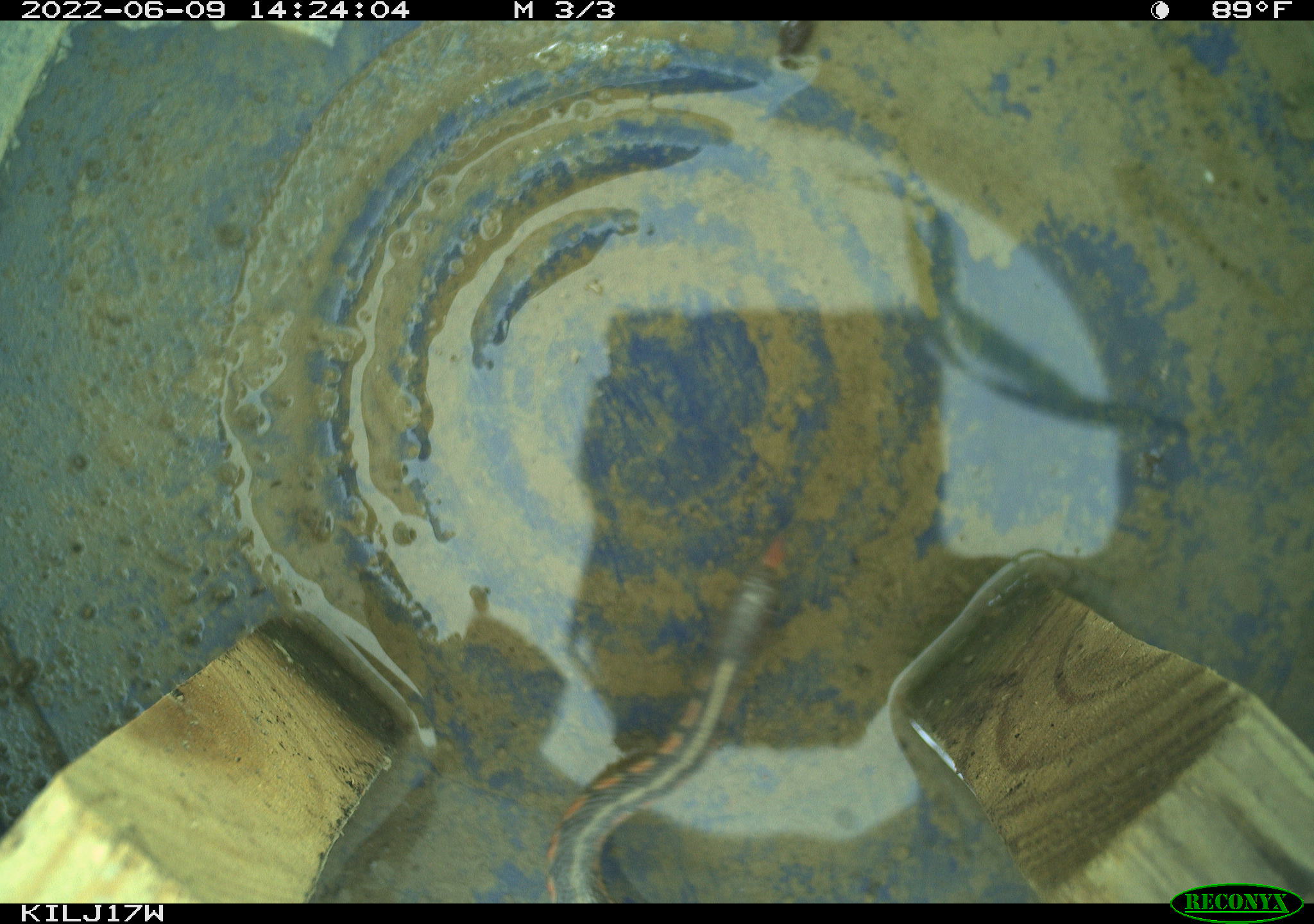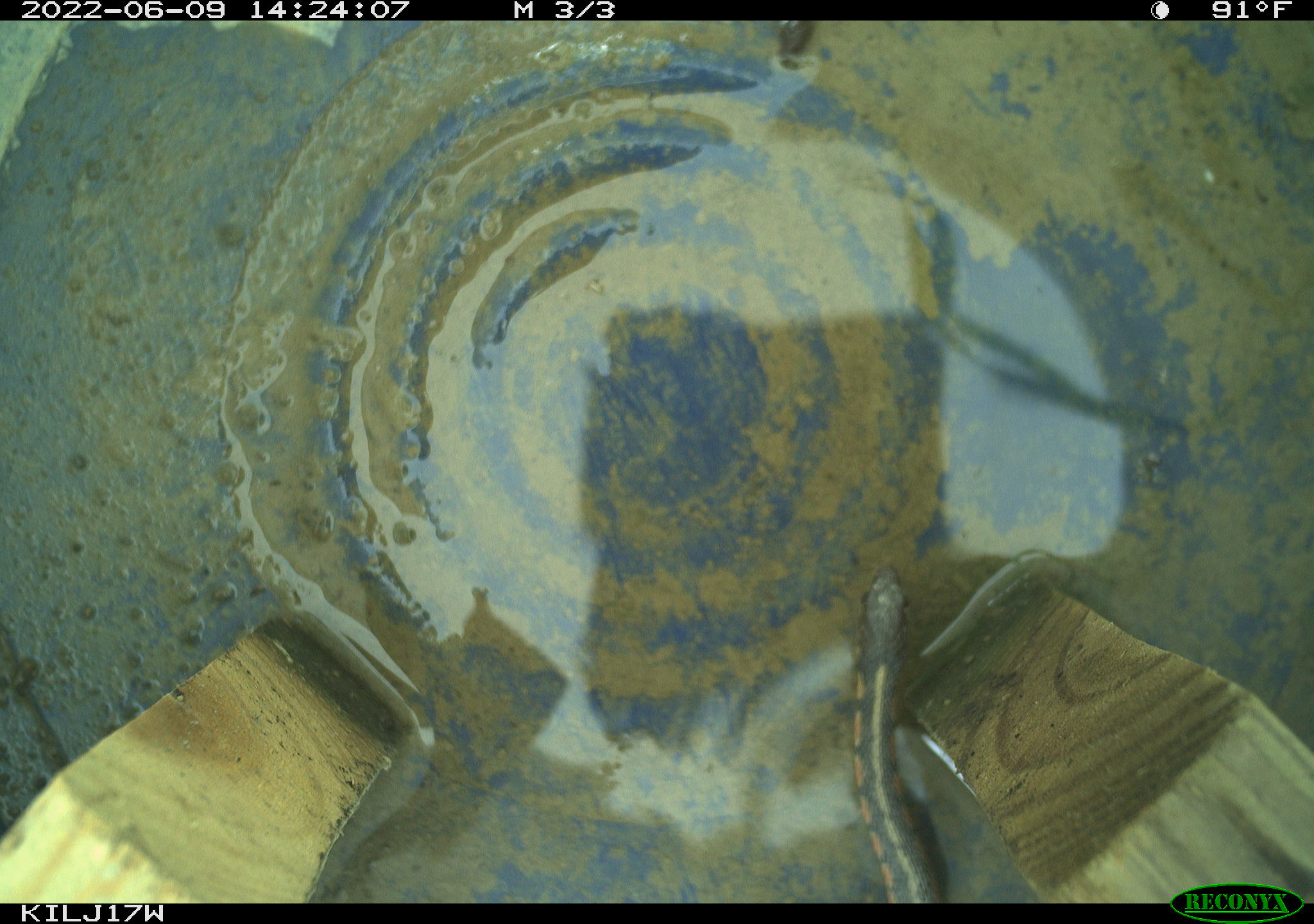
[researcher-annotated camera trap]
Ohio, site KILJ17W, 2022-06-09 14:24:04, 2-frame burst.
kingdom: Animalia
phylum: Chordata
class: Reptilia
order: Squamata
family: Colubridae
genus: Thamnophis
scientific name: Thamnophis sirtalis sirtalis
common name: eastern gartersnake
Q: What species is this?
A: Eastern gartersnake (Thamnophis sirtalis sirtalis).